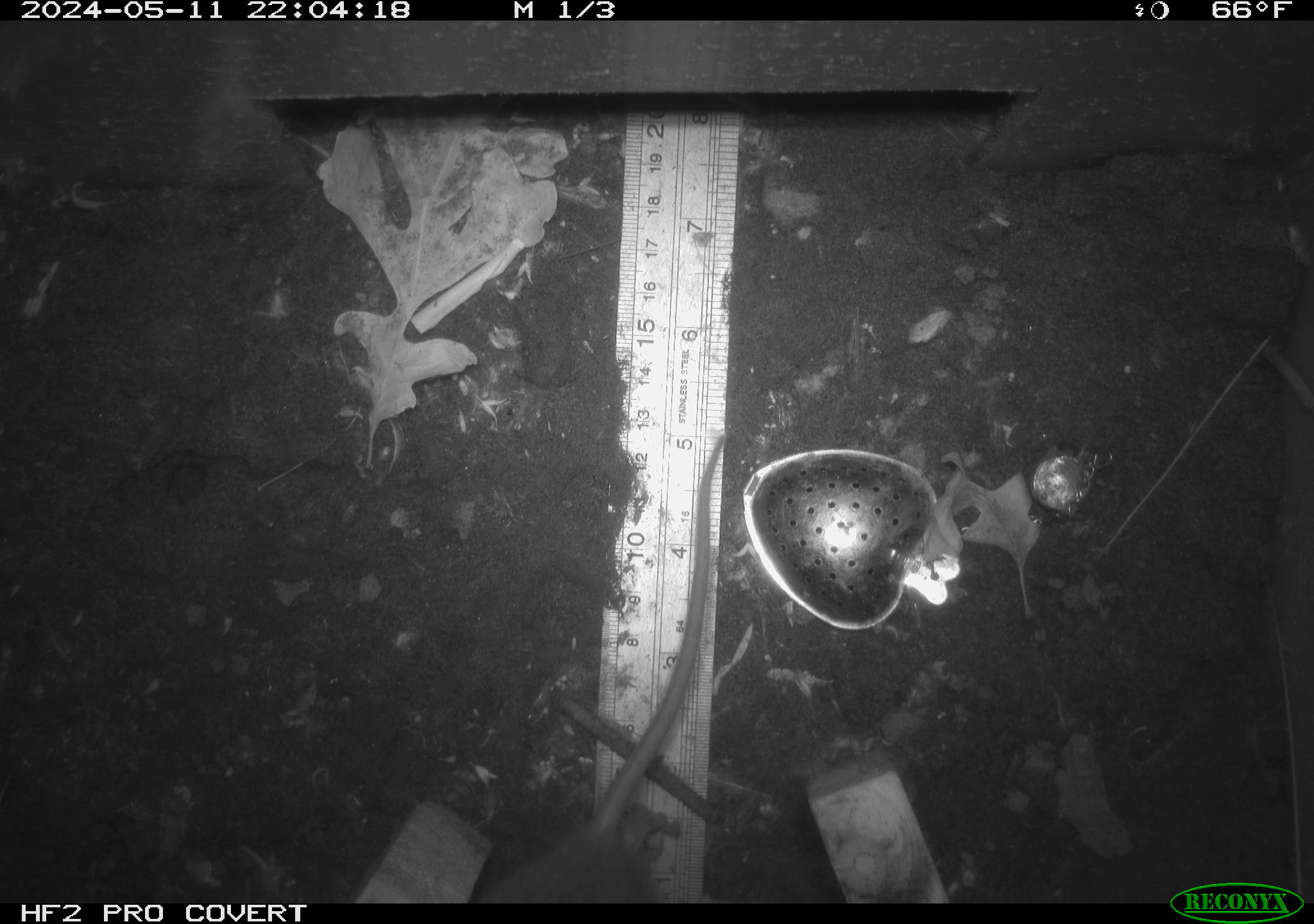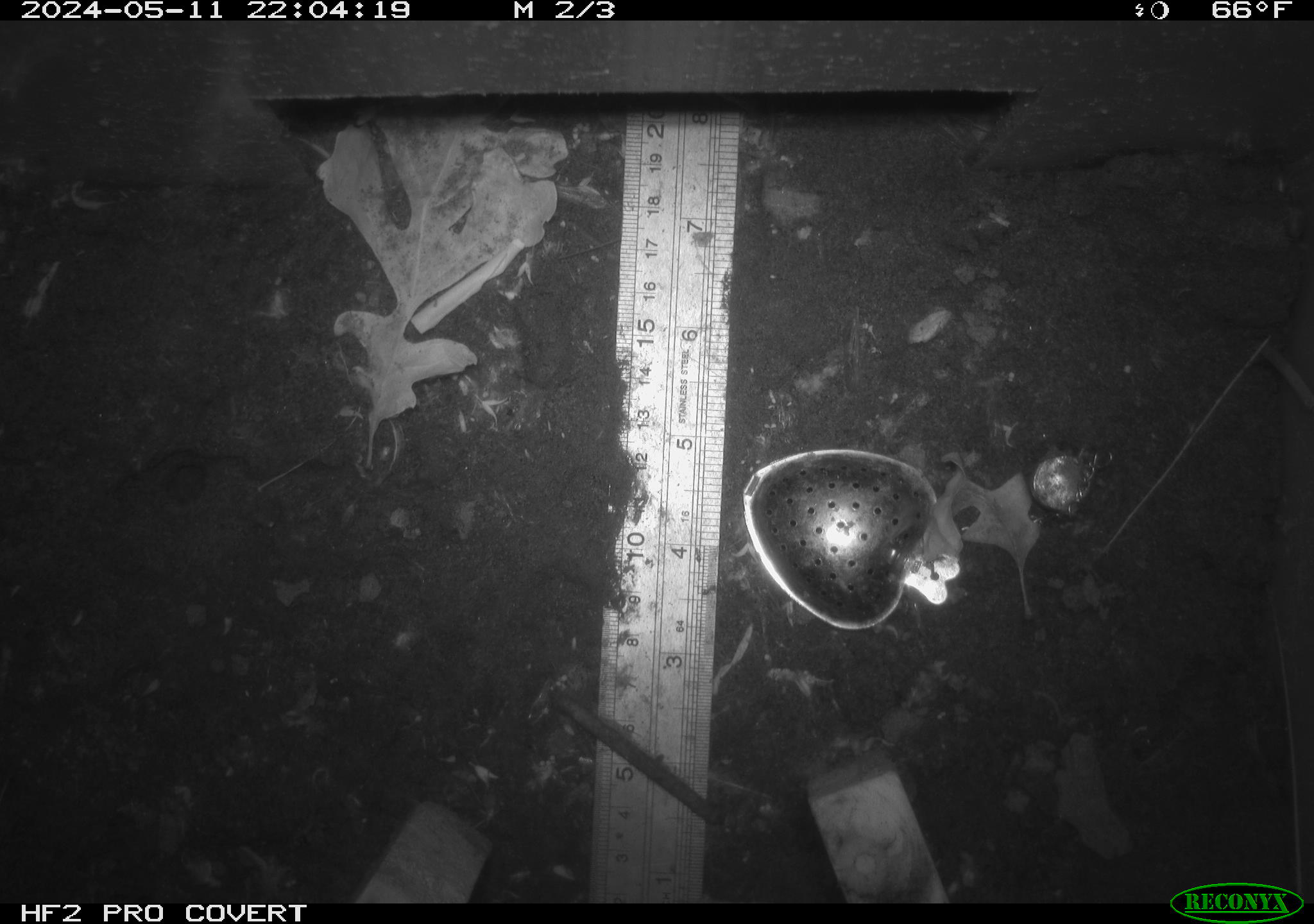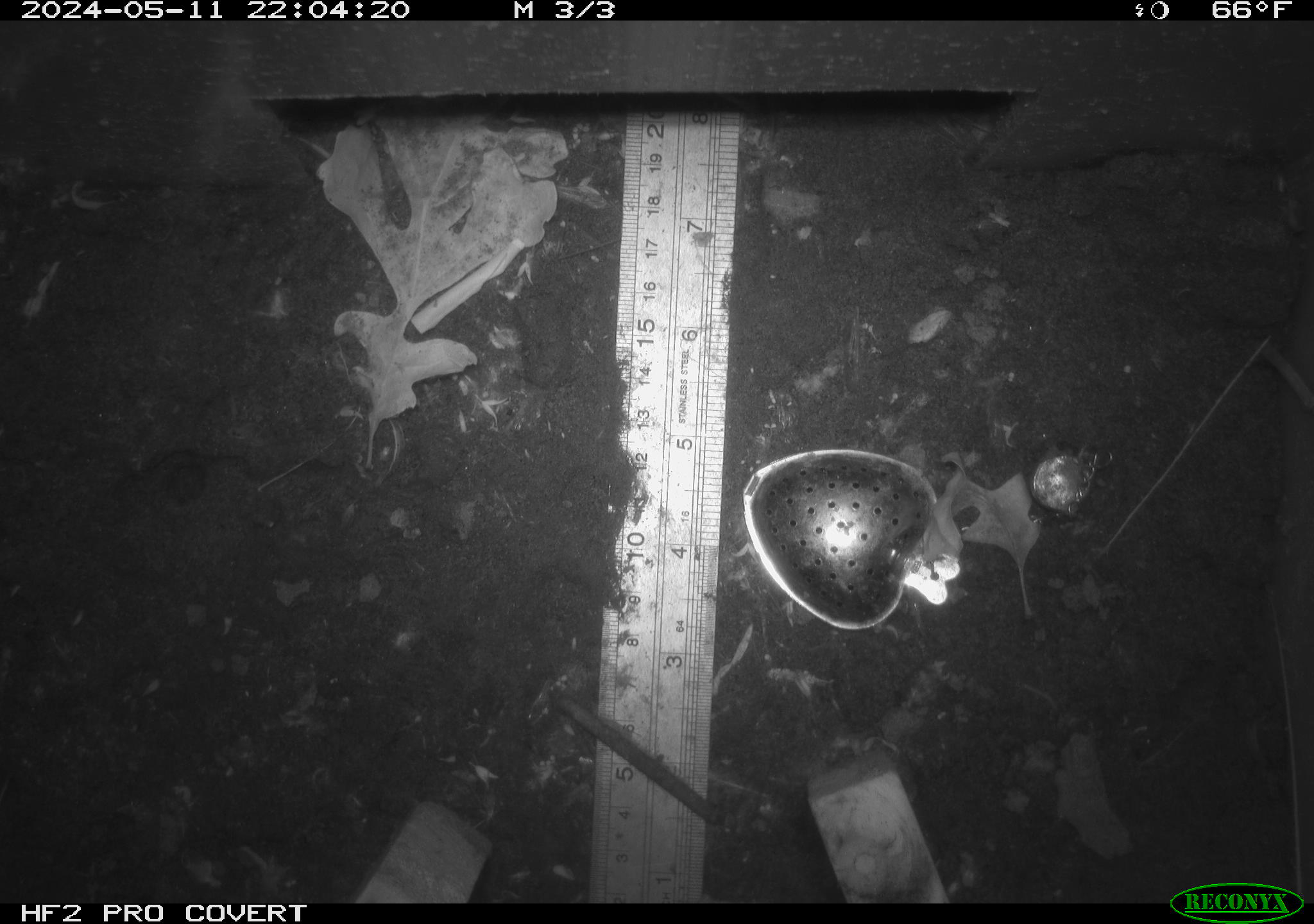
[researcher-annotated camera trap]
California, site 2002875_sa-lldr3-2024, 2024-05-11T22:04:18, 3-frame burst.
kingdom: Animalia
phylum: Chordata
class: Mammalia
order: Rodentia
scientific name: Rodentia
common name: rodent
Rodent (Rodentia).